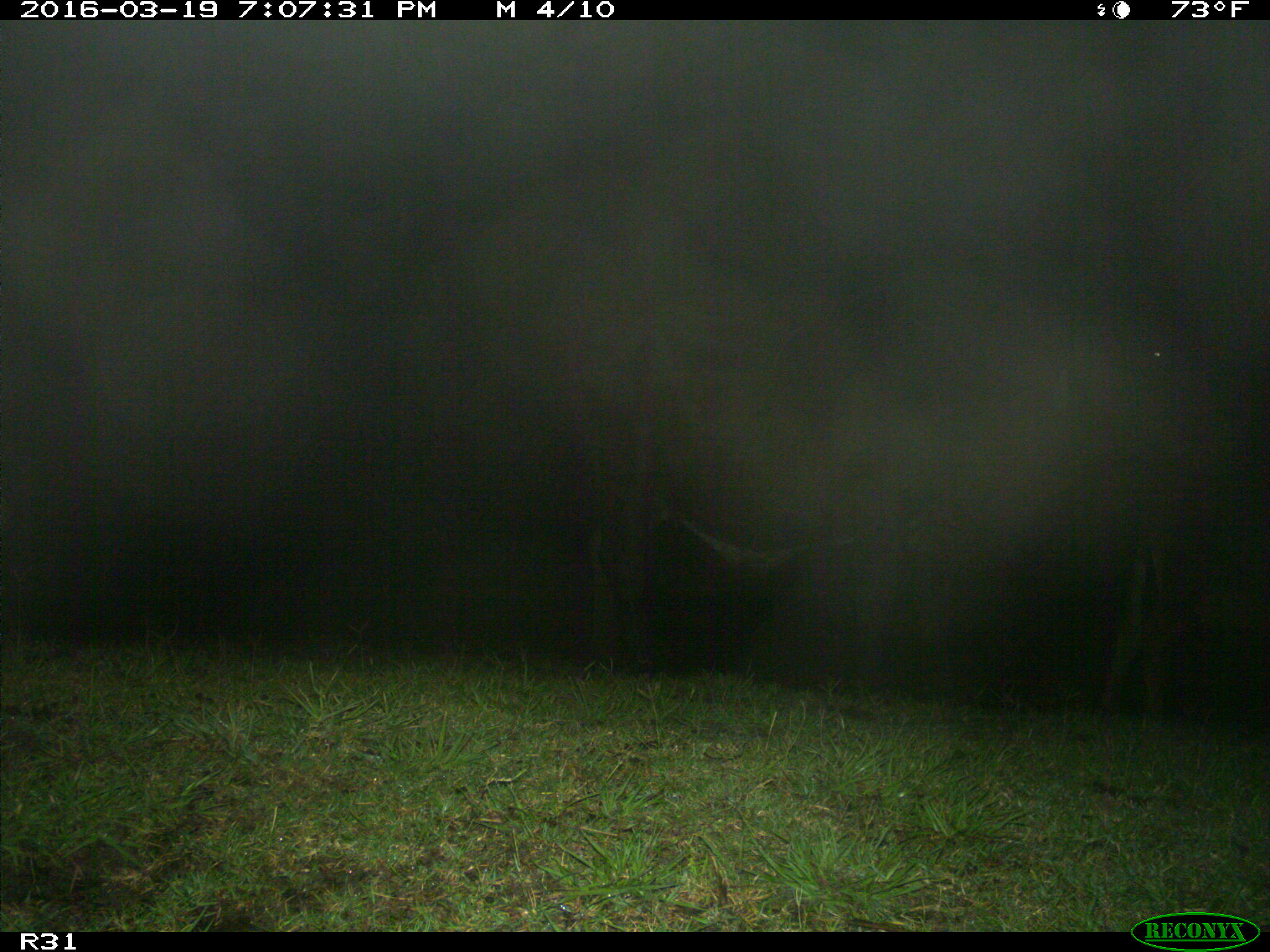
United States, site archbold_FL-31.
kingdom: Animalia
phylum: Chordata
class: Mammalia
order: Artiodactyla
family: Bovidae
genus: Bos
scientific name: Bos taurus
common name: domestic cow